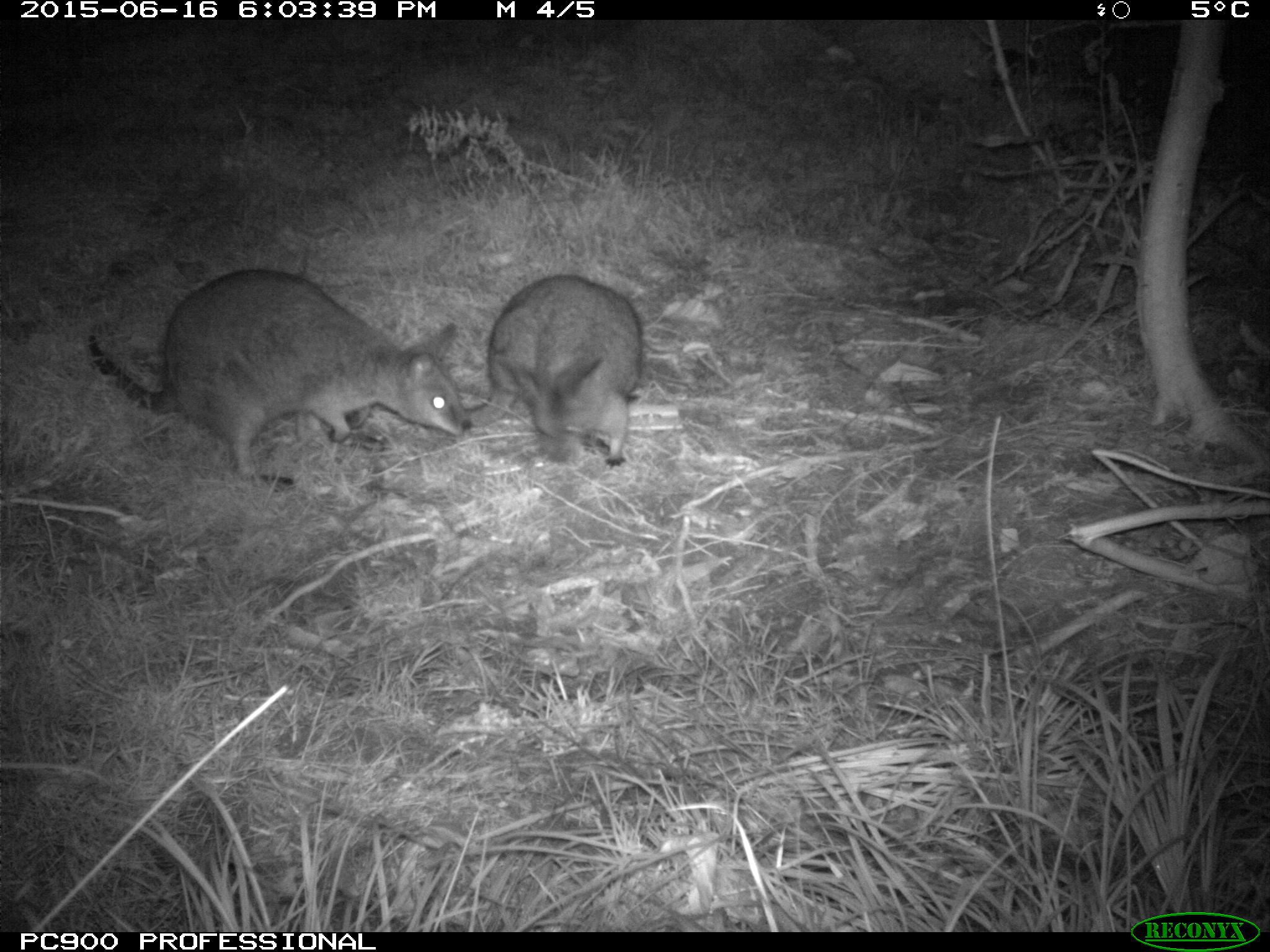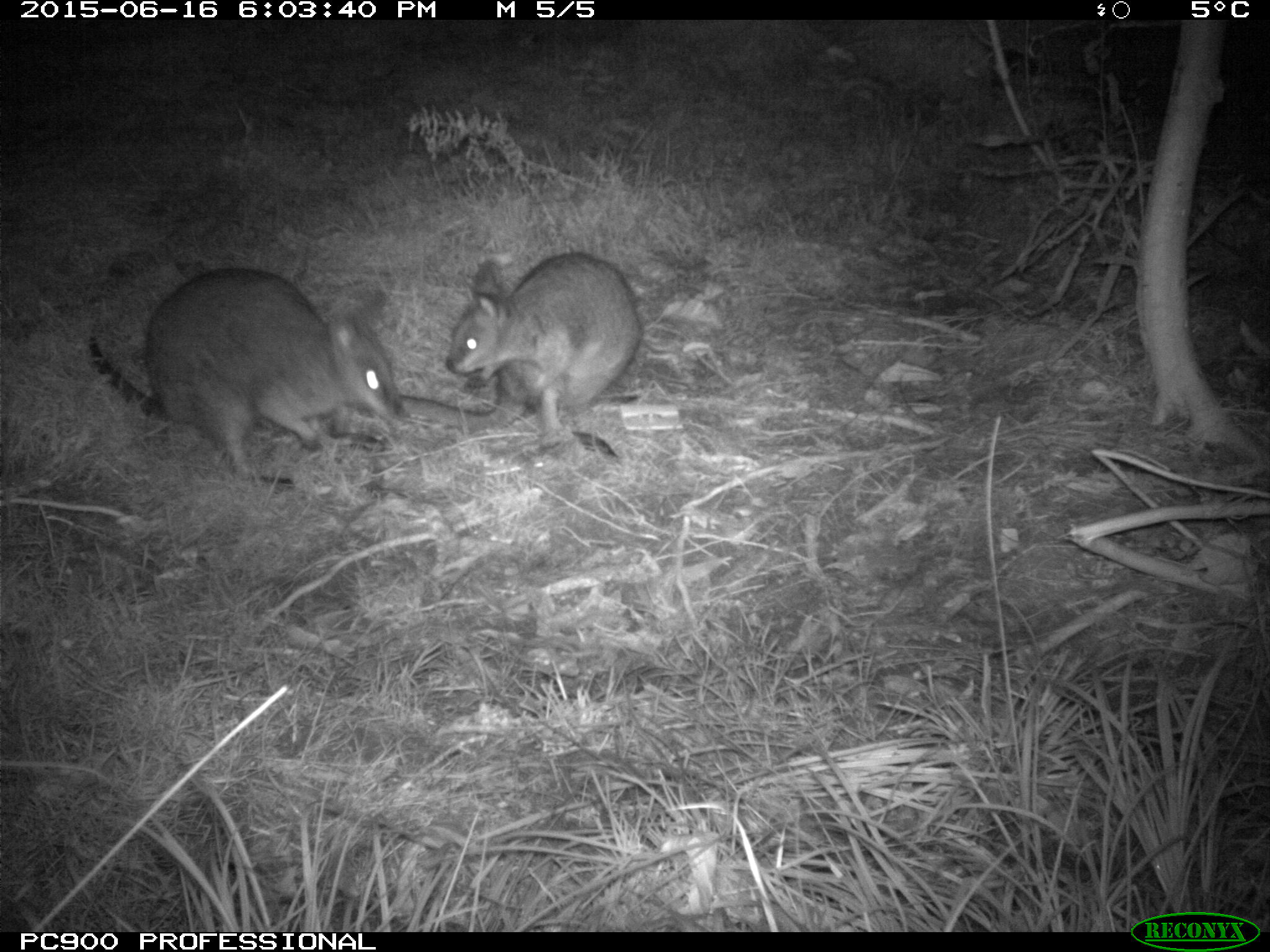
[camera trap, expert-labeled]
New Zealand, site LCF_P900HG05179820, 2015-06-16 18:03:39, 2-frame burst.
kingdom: Animalia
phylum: Chordata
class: Mammalia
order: Diprotodontia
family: Macropodidae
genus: Notamacropus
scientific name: Notamacropus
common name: wallaby